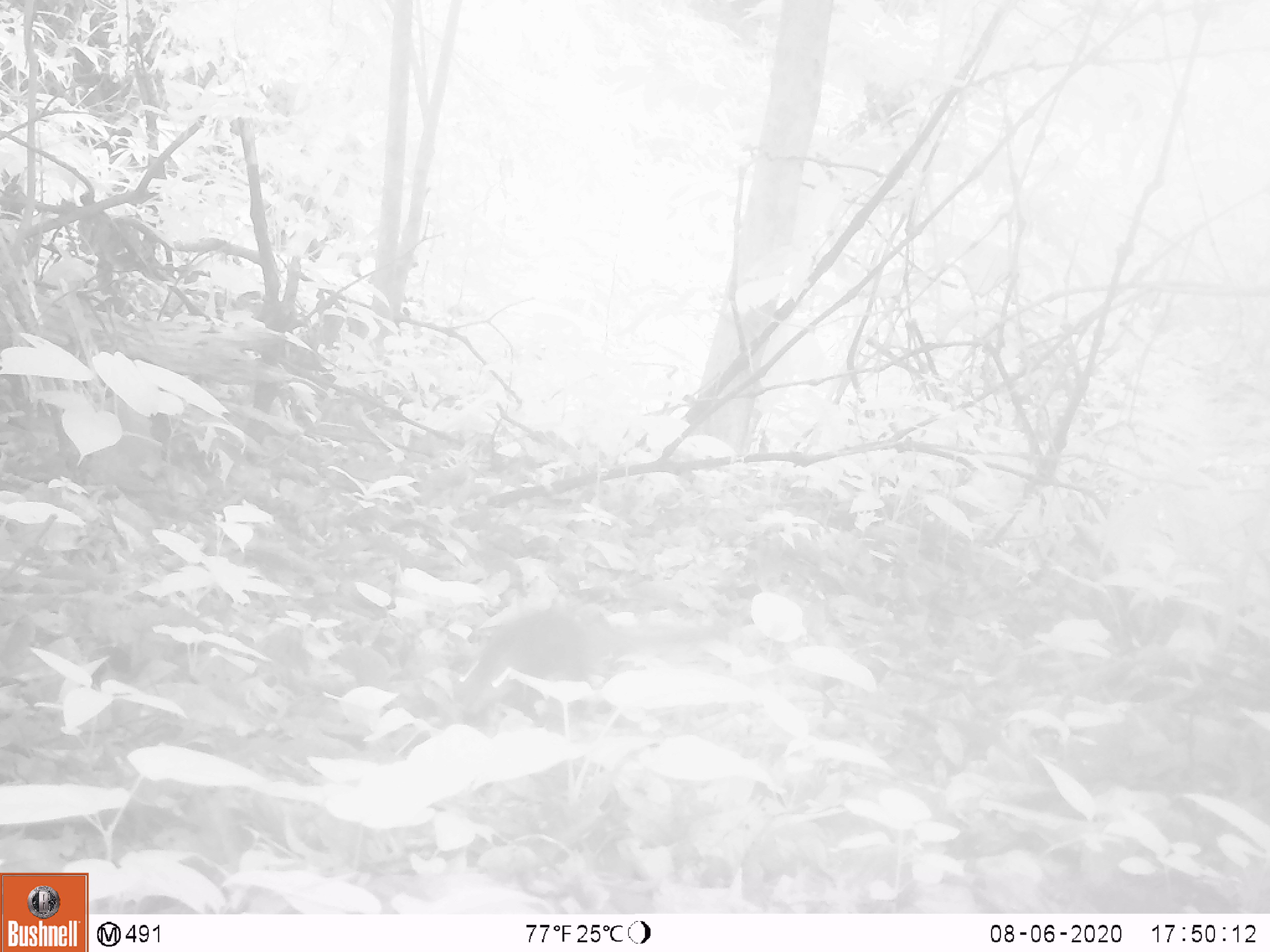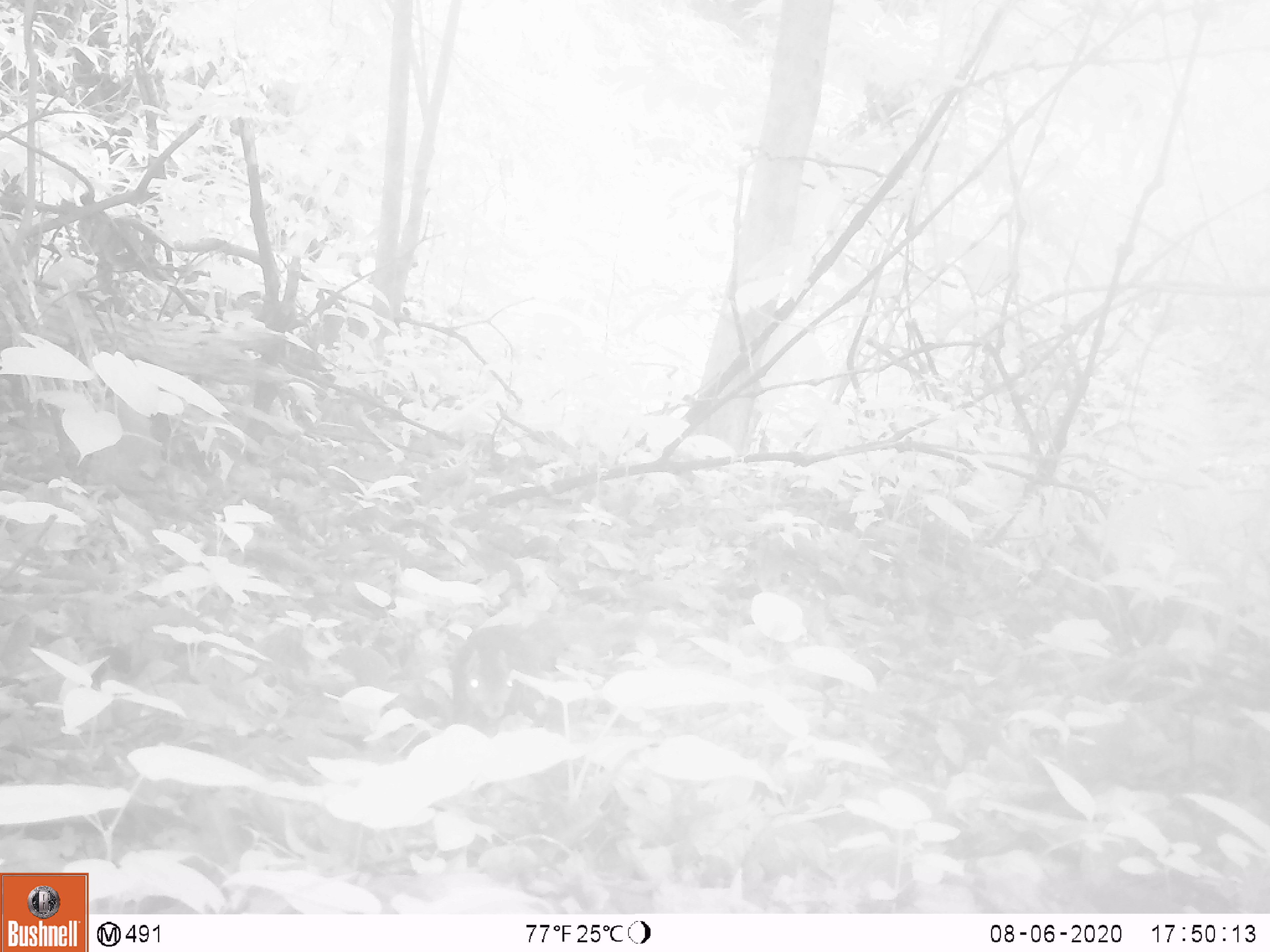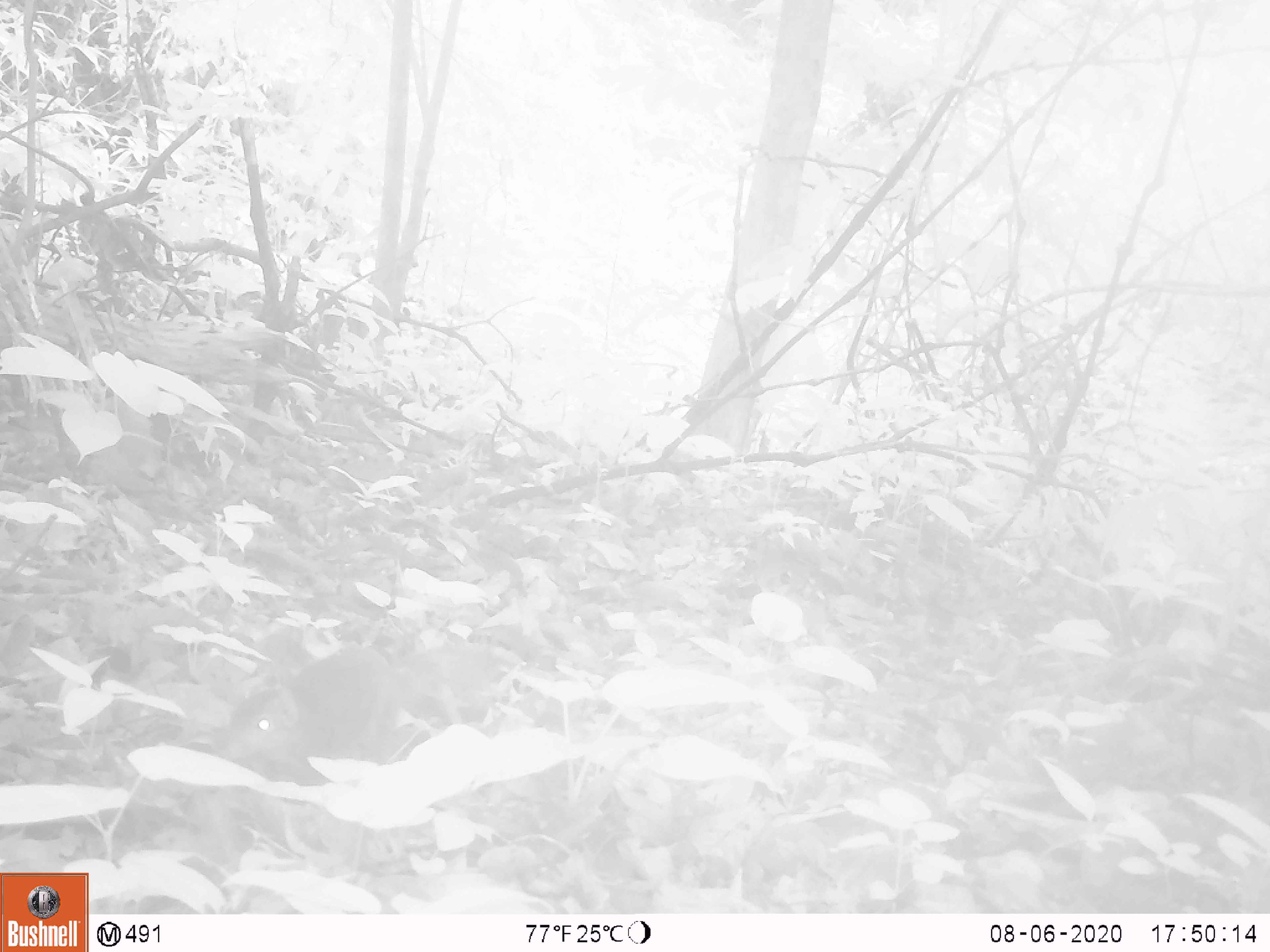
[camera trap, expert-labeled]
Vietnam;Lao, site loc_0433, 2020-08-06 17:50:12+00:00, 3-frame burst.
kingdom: Animalia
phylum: Chordata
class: Mammalia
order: Rodentia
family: Sciuridae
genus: Dremomys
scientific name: Dremomys rufigenis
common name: red-cheeked squirrel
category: red cheeked squirrel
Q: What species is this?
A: Red cheeked squirrel (red-cheeked squirrel) (Dremomys rufigenis).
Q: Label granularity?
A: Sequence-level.